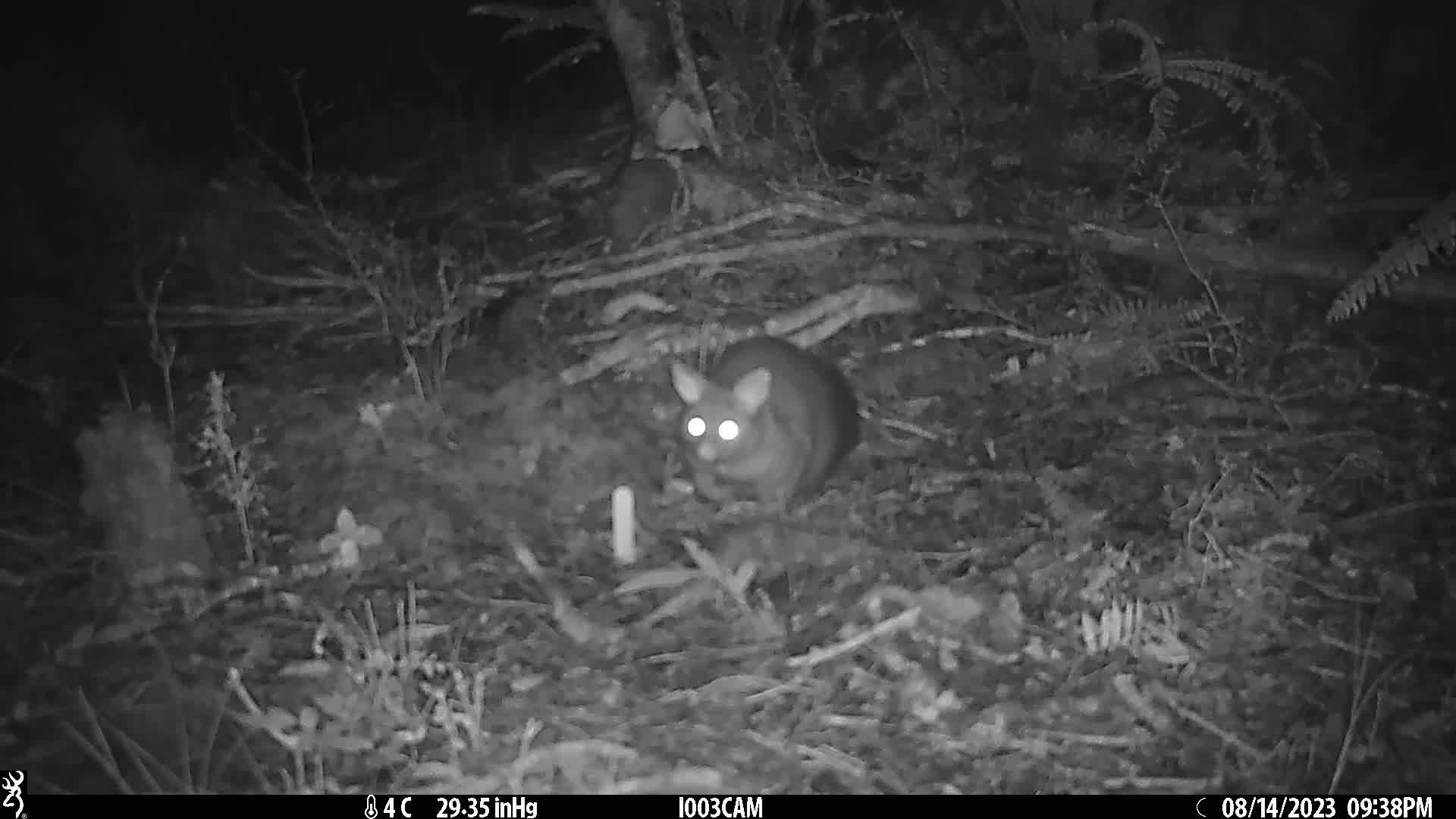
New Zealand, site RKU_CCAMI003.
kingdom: Animalia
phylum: Chordata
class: Mammalia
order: Diprotodontia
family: Phalangeridae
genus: Trichosurus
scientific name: Trichosurus vulpecula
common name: common brushtail possum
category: possum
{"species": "possum (common brushtail possum) (Trichosurus vulpecula)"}